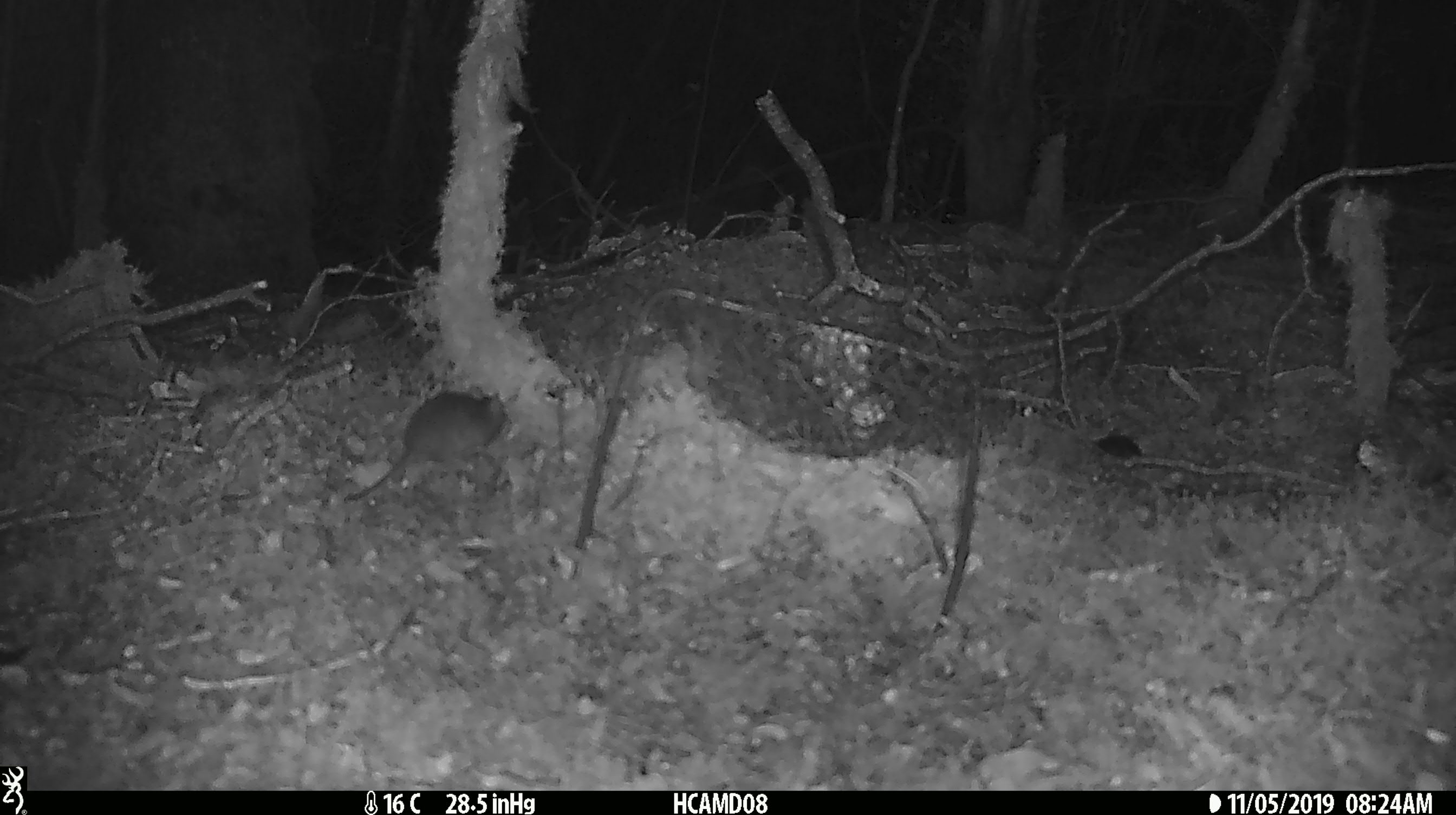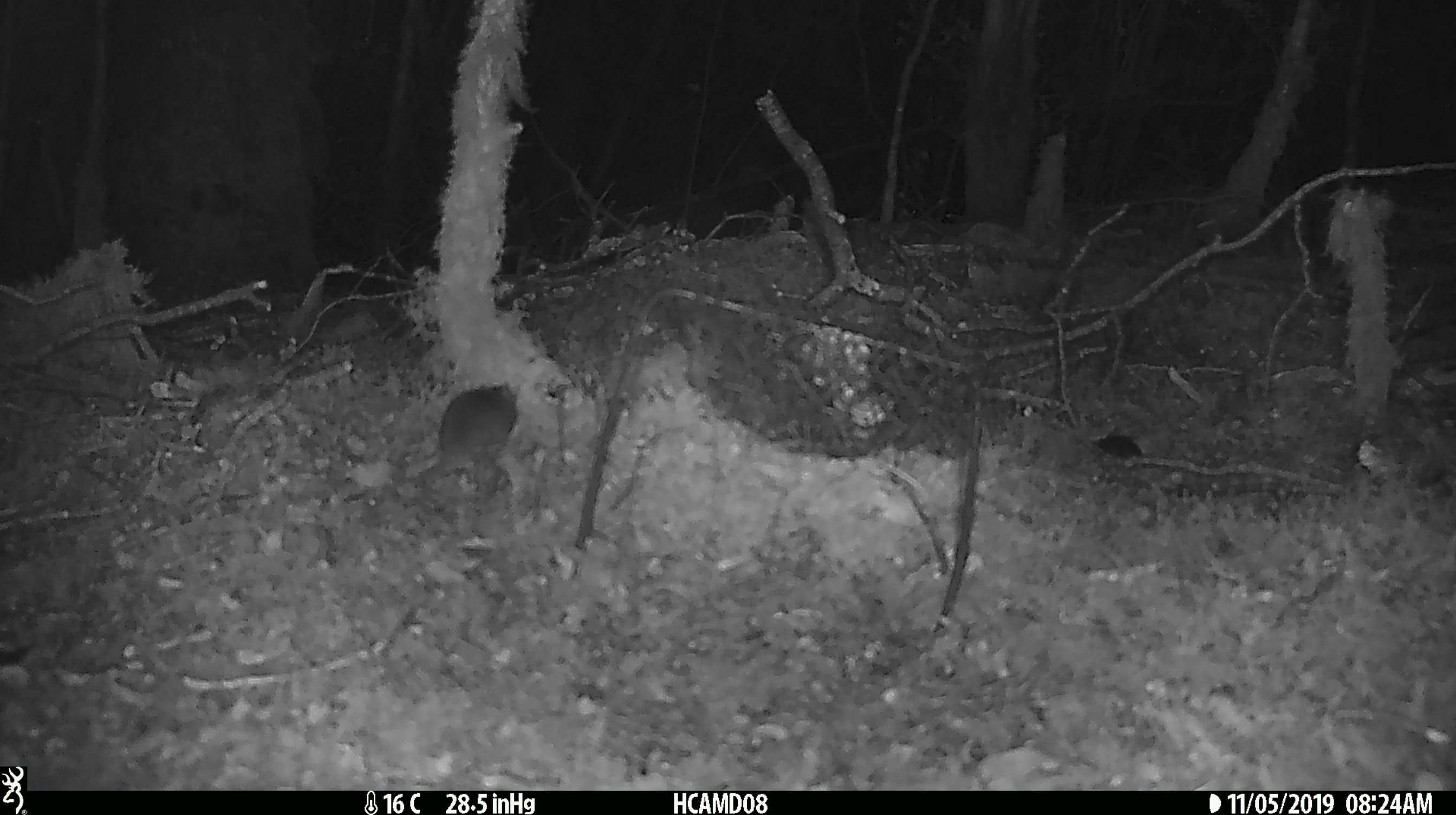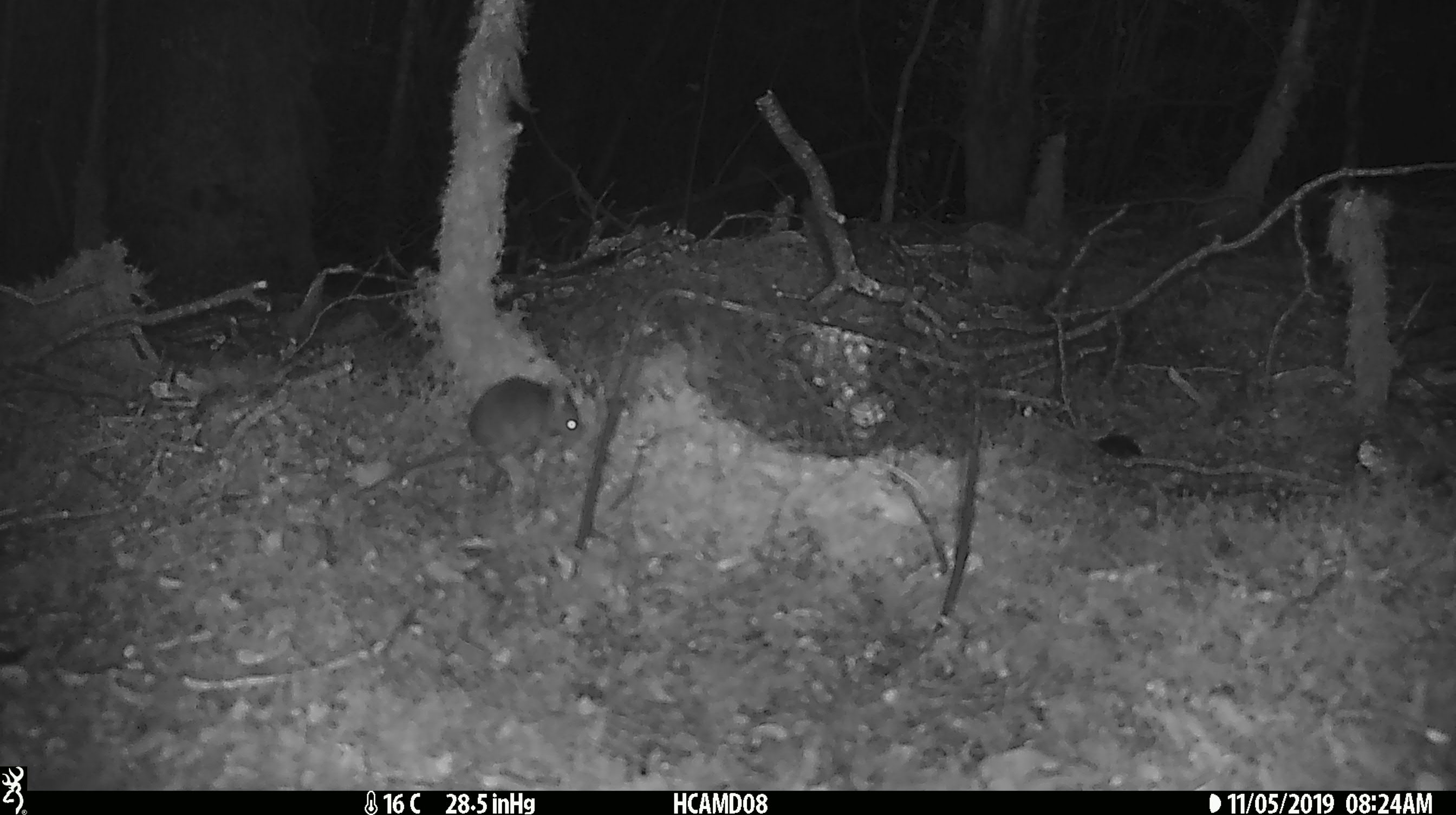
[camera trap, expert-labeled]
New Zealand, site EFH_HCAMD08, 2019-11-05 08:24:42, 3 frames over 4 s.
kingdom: Animalia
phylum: Chordata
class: Mammalia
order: Rodentia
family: Muridae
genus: Mus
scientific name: Mus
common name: mouse